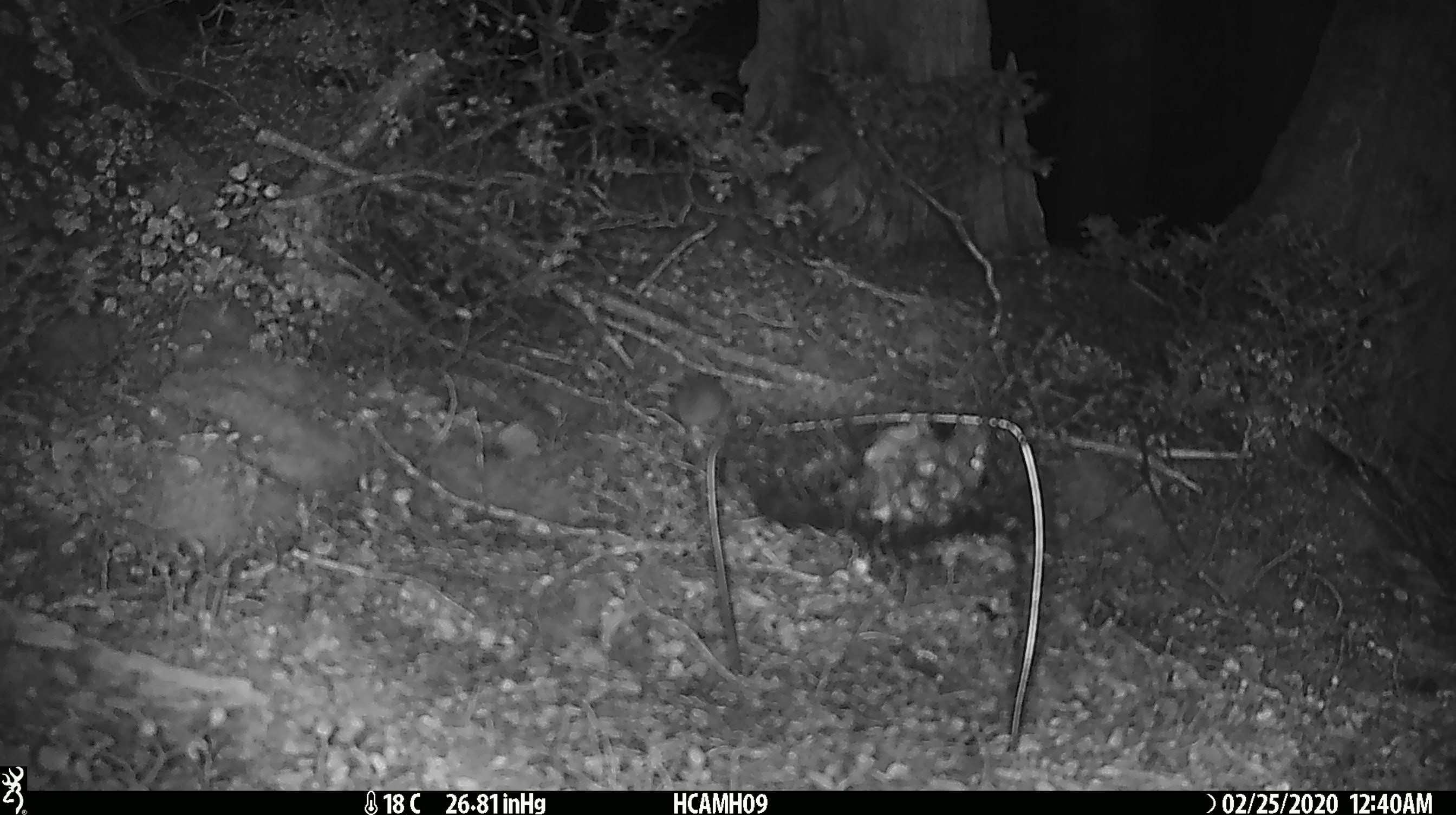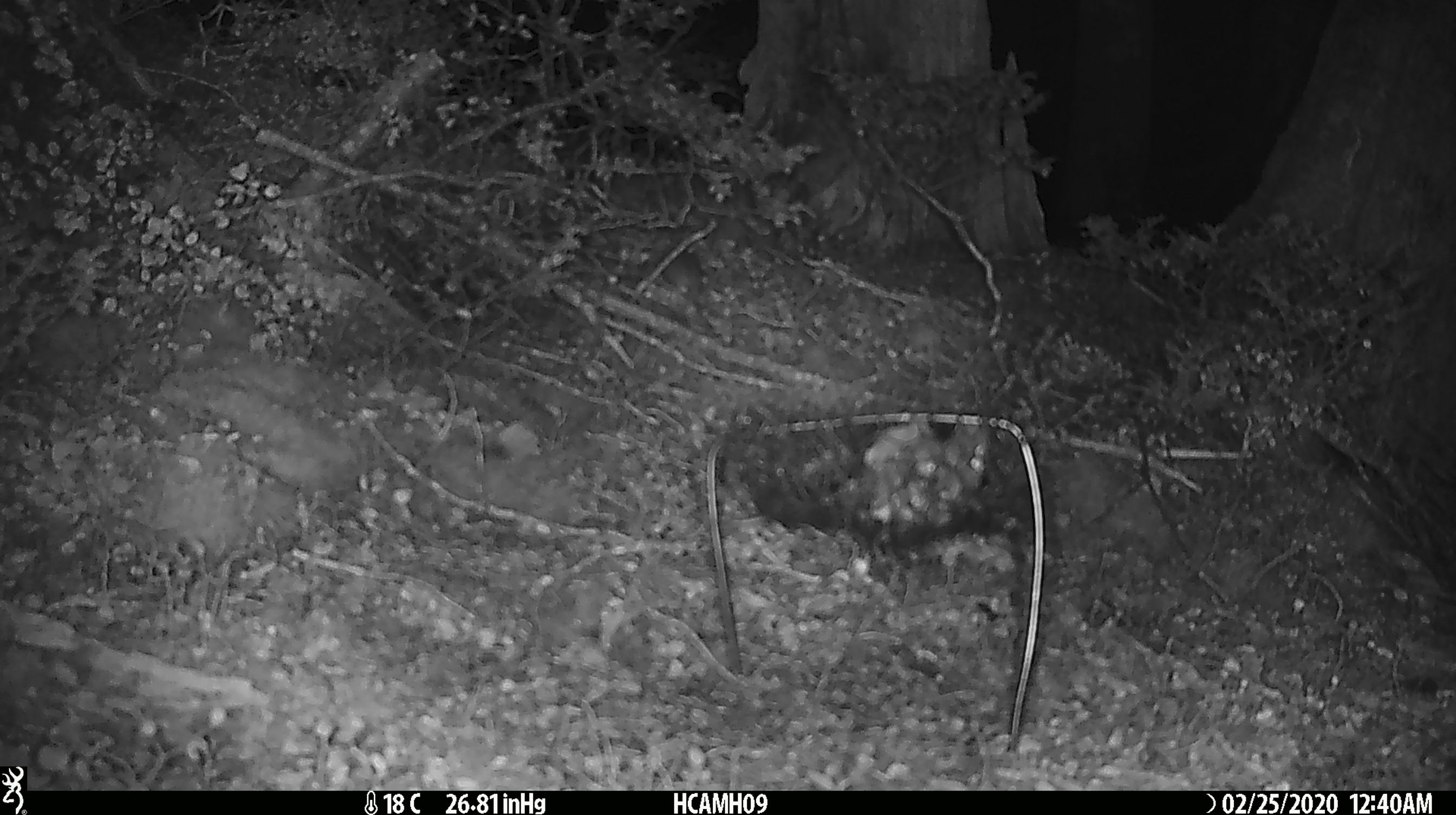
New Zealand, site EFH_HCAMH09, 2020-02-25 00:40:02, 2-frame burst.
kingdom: Animalia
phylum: Chordata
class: Mammalia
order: Rodentia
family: Muridae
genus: Mus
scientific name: Mus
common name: mouse